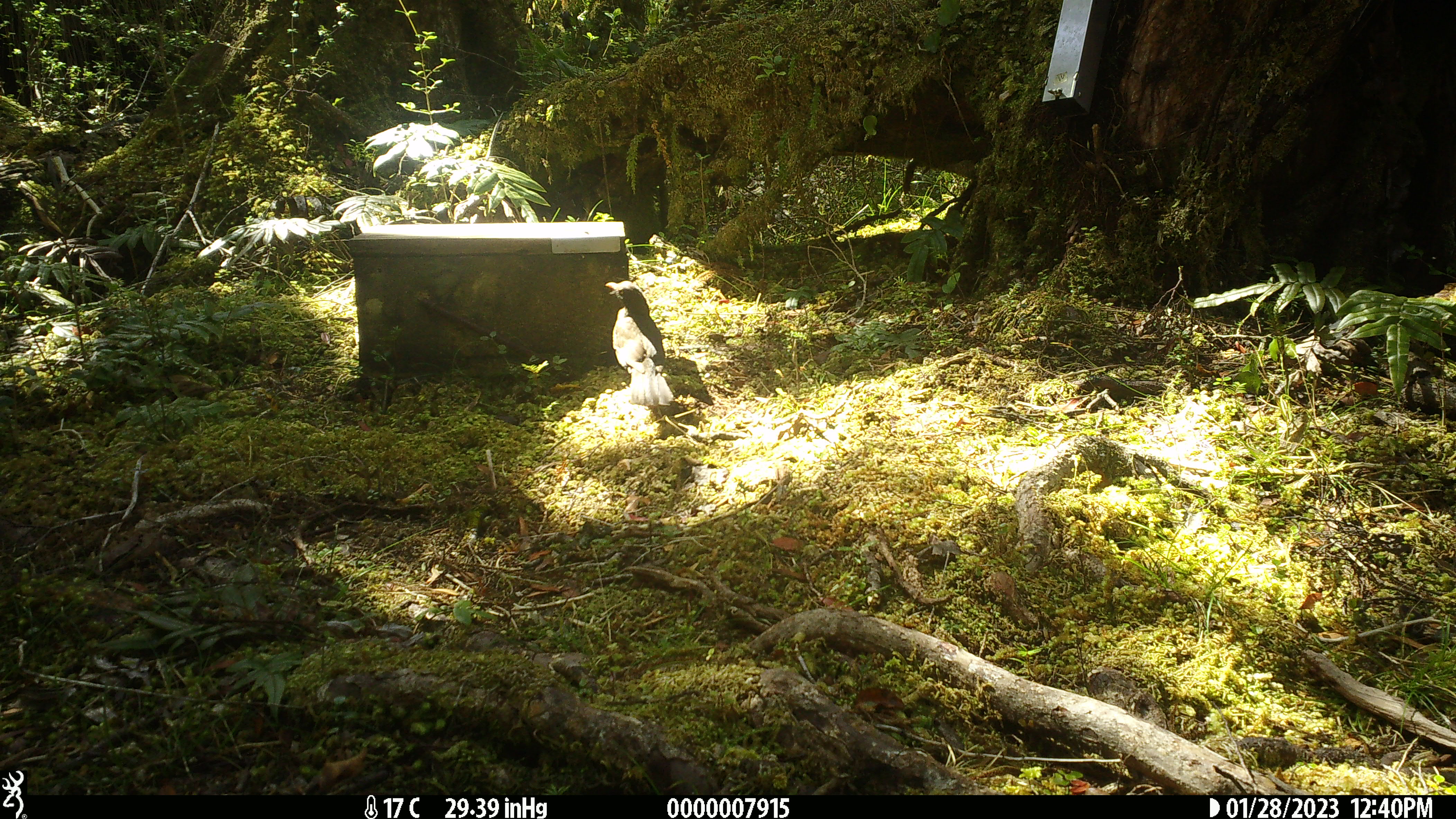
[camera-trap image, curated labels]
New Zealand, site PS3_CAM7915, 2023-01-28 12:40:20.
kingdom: Animalia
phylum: Chordata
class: Aves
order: Passeriformes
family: Turdidae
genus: Turdus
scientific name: Turdus merula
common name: eurasian blackbird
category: blackbird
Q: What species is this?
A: Blackbird (eurasian blackbird) (Turdus merula).